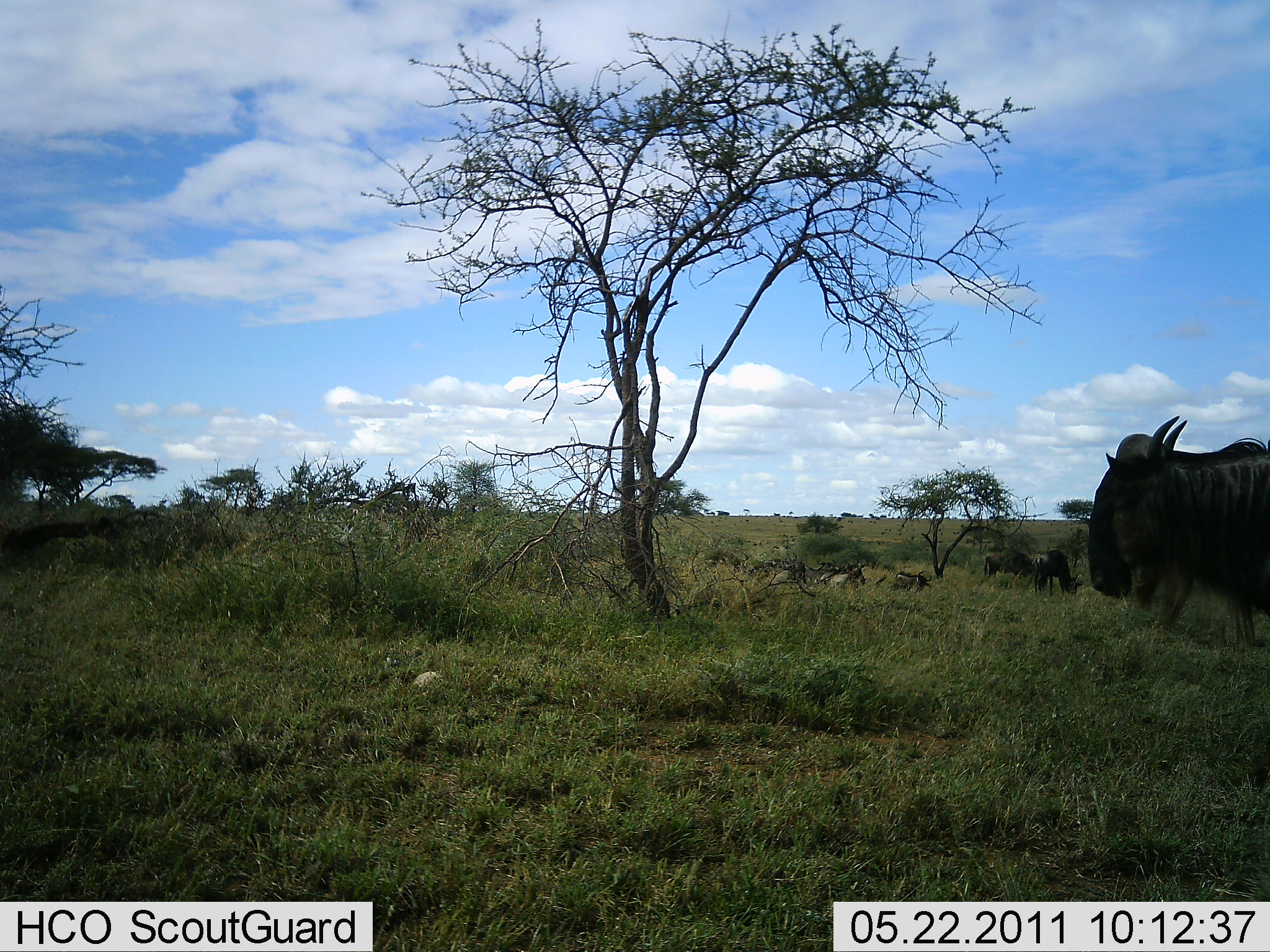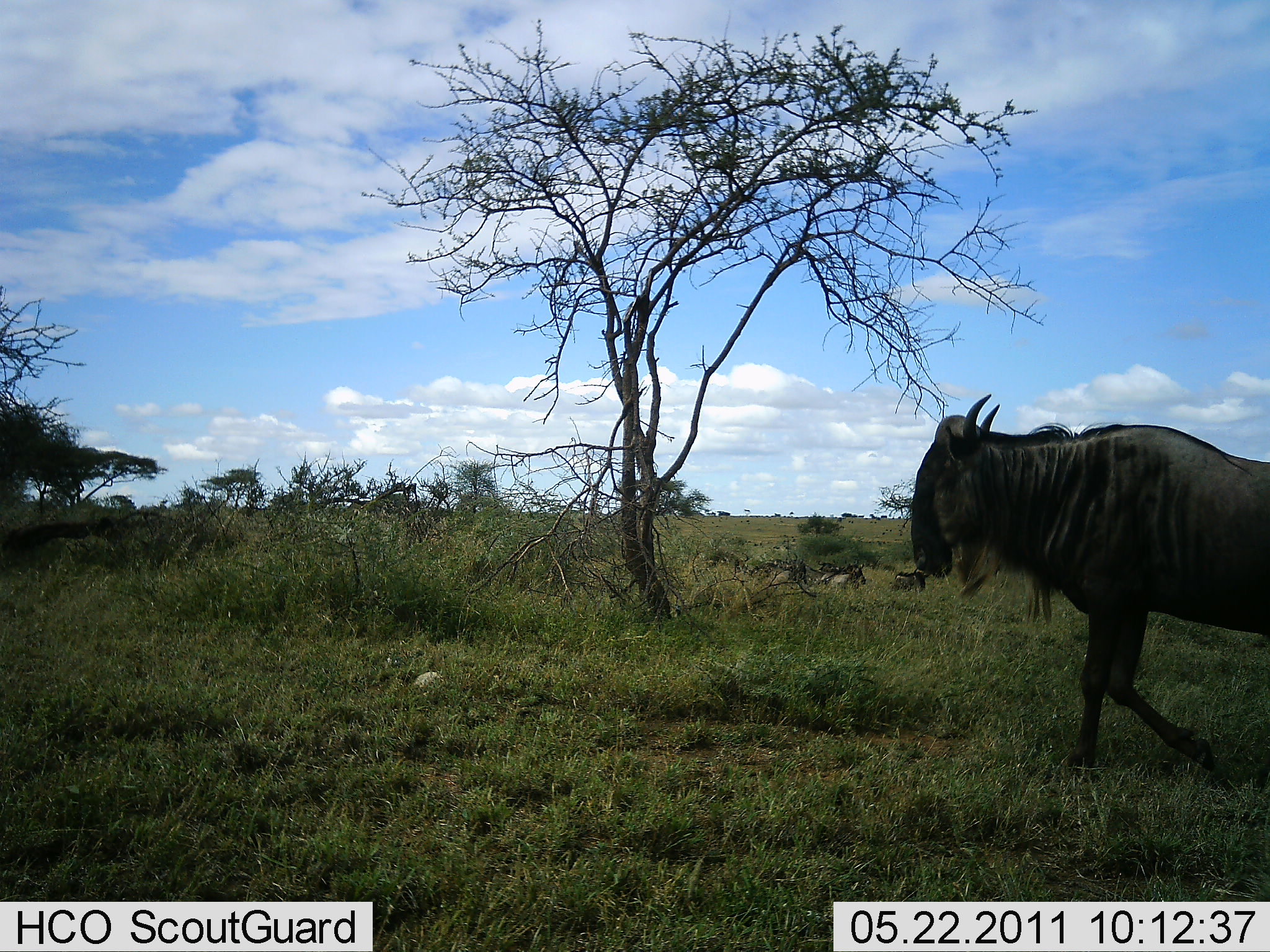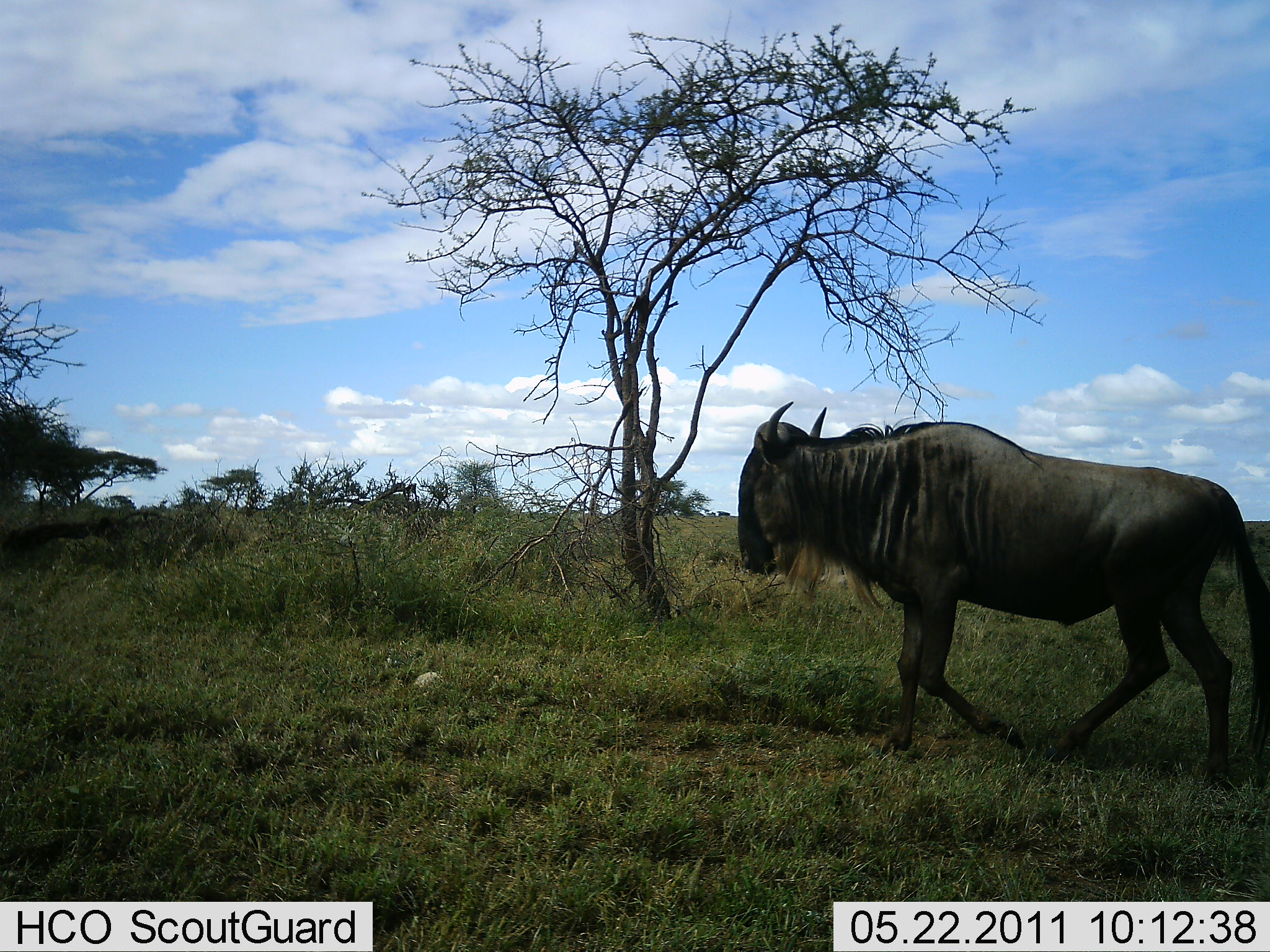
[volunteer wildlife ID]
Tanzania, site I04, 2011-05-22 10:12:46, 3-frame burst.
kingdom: Animalia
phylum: Chordata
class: Mammalia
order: Artiodactyla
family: Bovidae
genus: Connochaetes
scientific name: Connochaetes taurinus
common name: blue wildebeest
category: wildebeest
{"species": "wildebeest (blue wildebeest) (Connochaetes taurinus)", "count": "3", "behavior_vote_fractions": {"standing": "27%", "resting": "18%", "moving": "91%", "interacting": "0%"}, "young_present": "0%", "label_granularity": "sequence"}